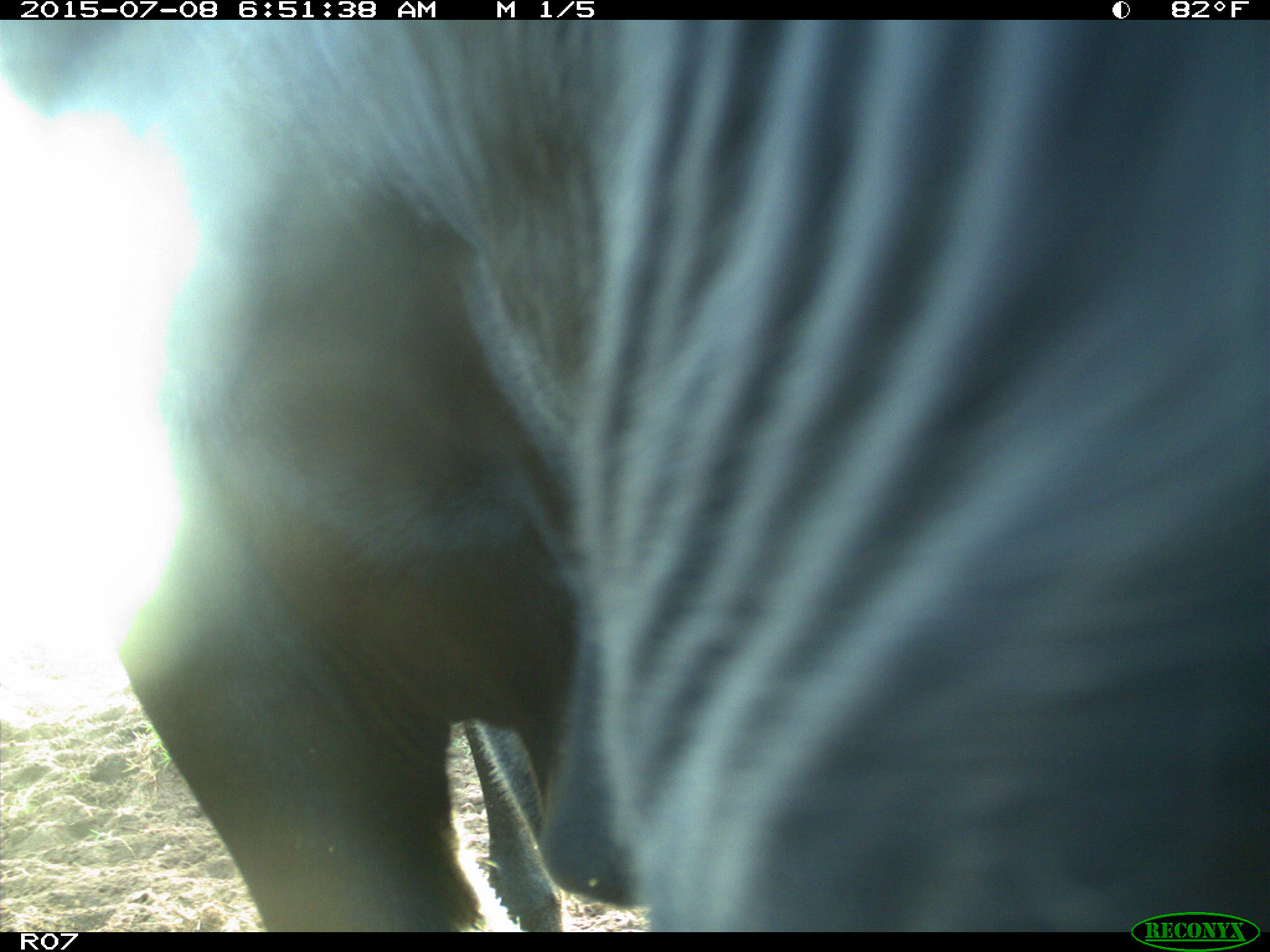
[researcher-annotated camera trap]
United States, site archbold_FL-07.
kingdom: Animalia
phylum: Chordata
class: Mammalia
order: Artiodactyla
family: Bovidae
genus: Bos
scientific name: Bos taurus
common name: domestic cow